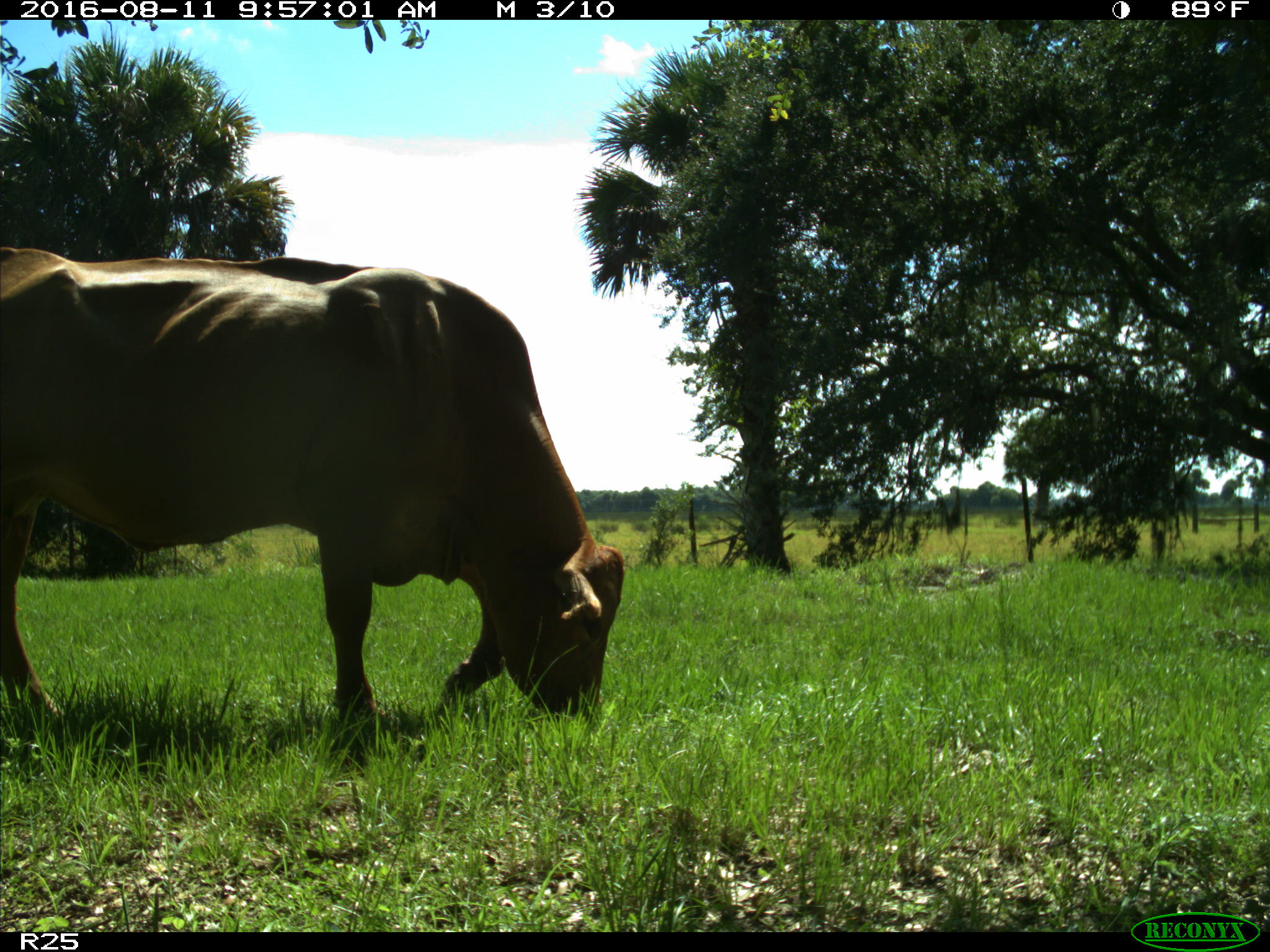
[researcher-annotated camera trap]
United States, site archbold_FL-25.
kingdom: Animalia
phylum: Chordata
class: Mammalia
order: Artiodactyla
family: Bovidae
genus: Bos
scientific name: Bos taurus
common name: domestic cow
Bos taurus (domestic cow).